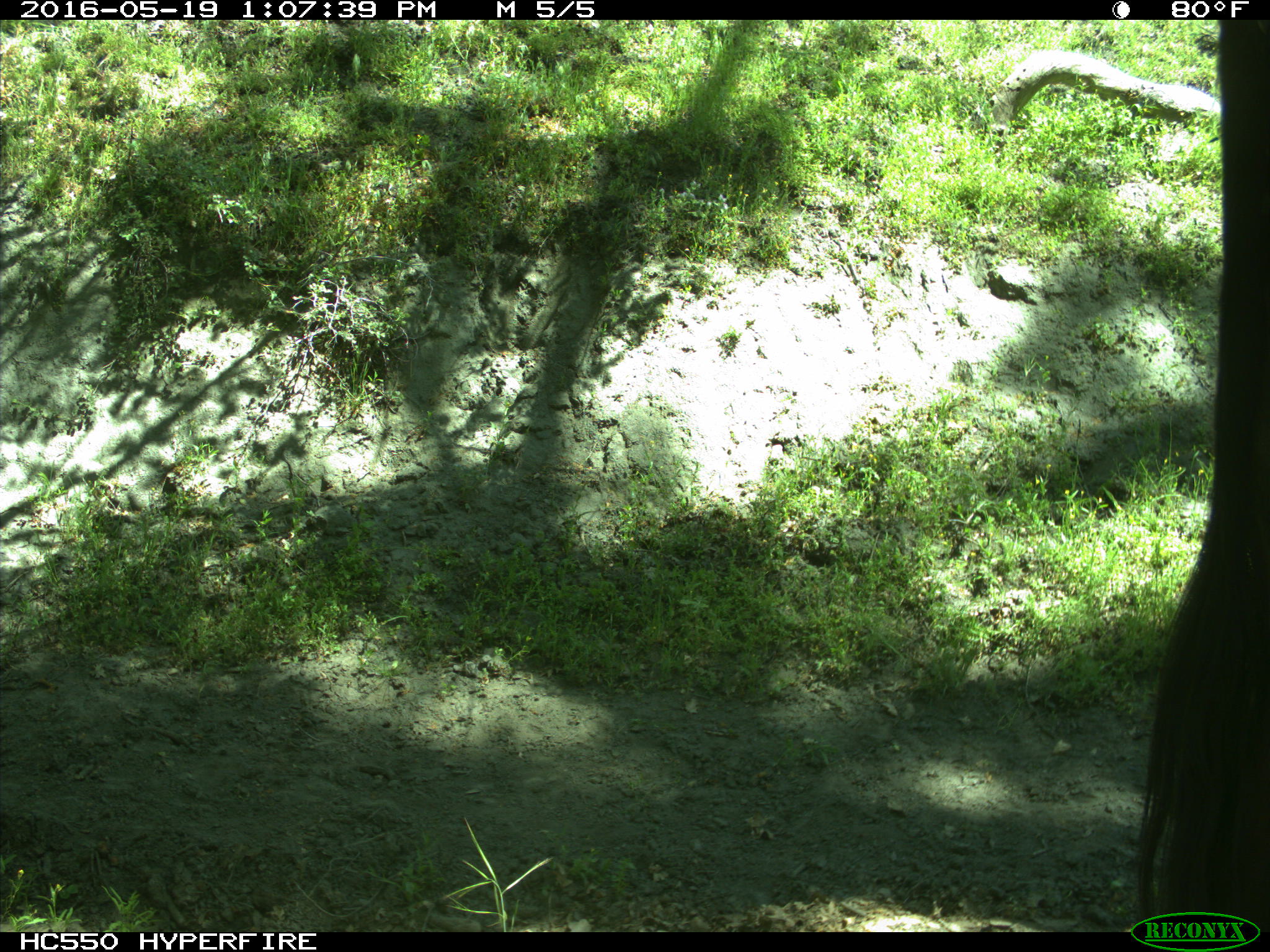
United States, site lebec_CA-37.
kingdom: Animalia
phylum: Chordata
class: Mammalia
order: Artiodactyla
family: Bovidae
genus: Bos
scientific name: Bos taurus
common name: domestic cow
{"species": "Bos taurus (domestic cow)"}